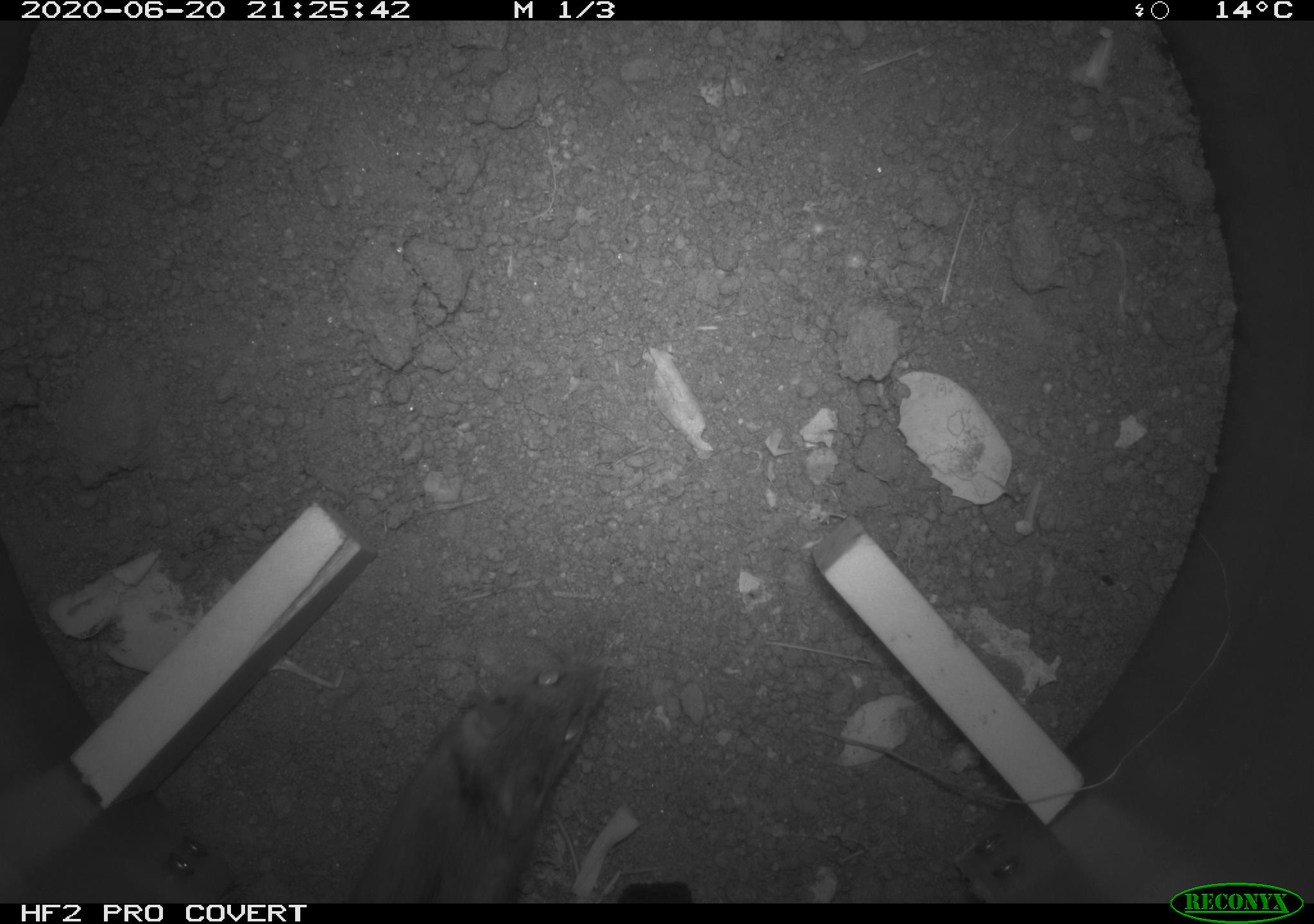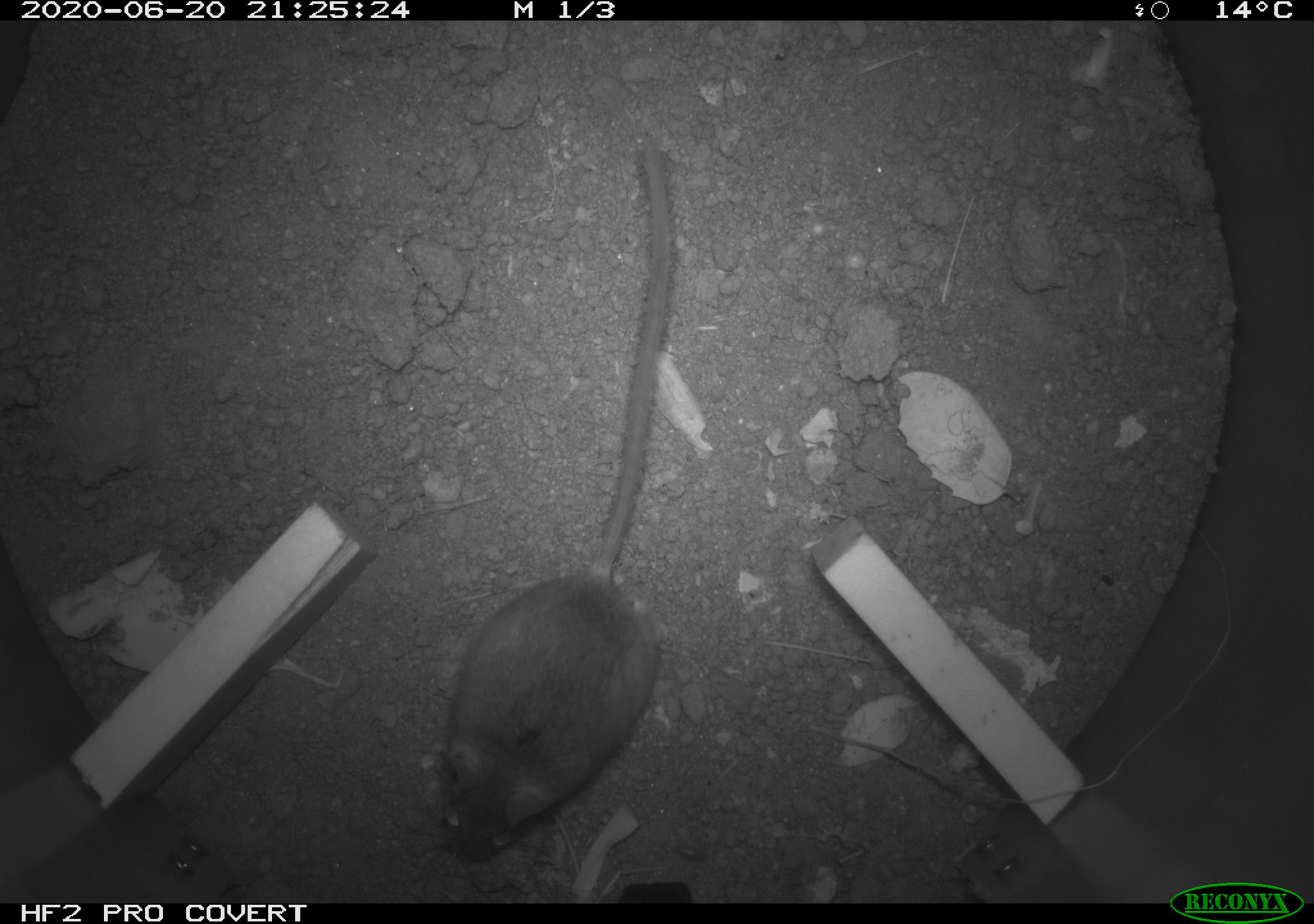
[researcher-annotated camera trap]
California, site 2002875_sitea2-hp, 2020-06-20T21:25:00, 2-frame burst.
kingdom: Animalia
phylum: Chordata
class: Mammalia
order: Rodentia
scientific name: Rodentia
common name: mouse species